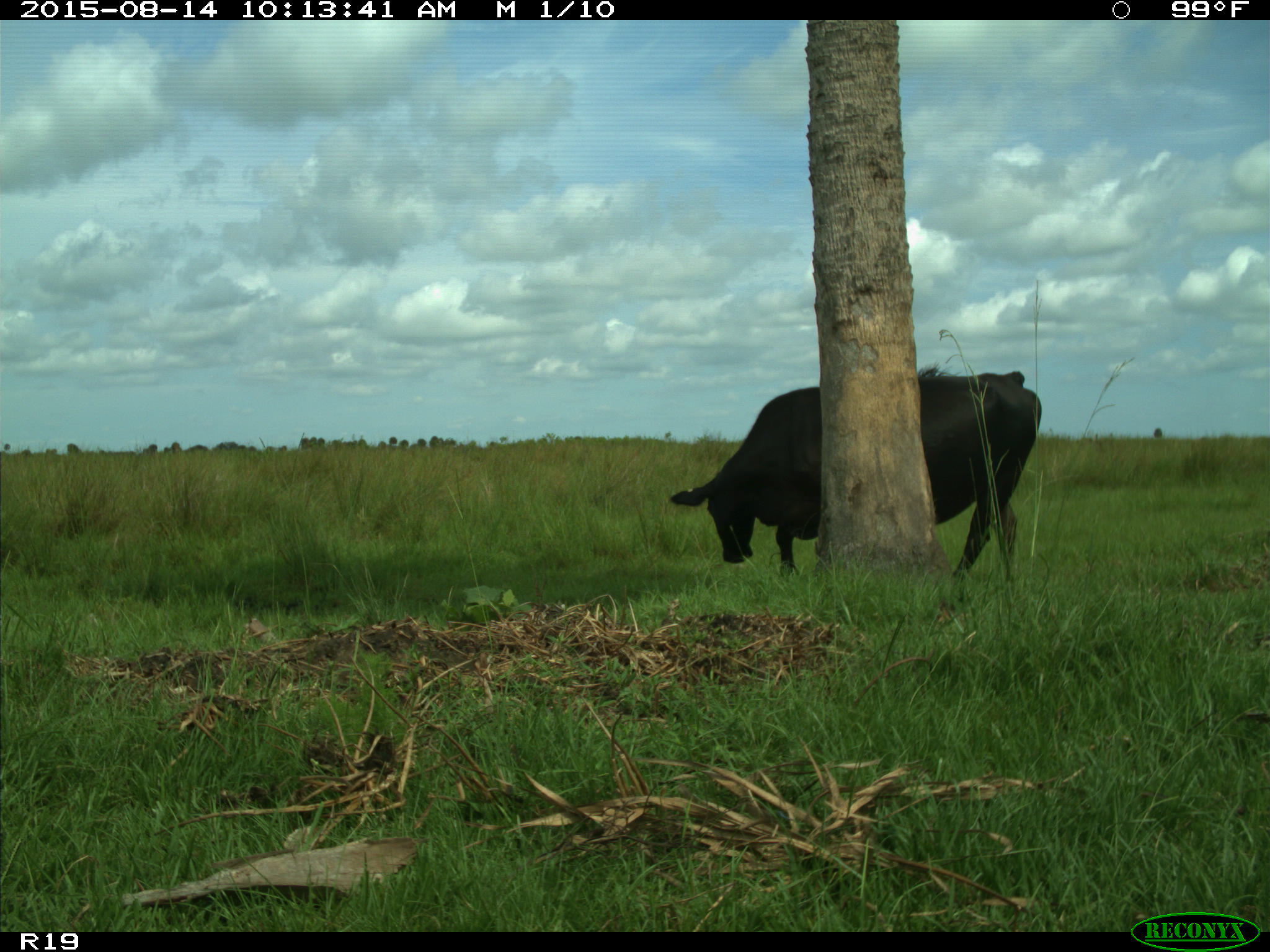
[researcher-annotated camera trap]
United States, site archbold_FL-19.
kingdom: Animalia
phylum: Chordata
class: Mammalia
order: Artiodactyla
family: Bovidae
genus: Bos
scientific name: Bos taurus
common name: domestic cow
Bos taurus (domestic cow).